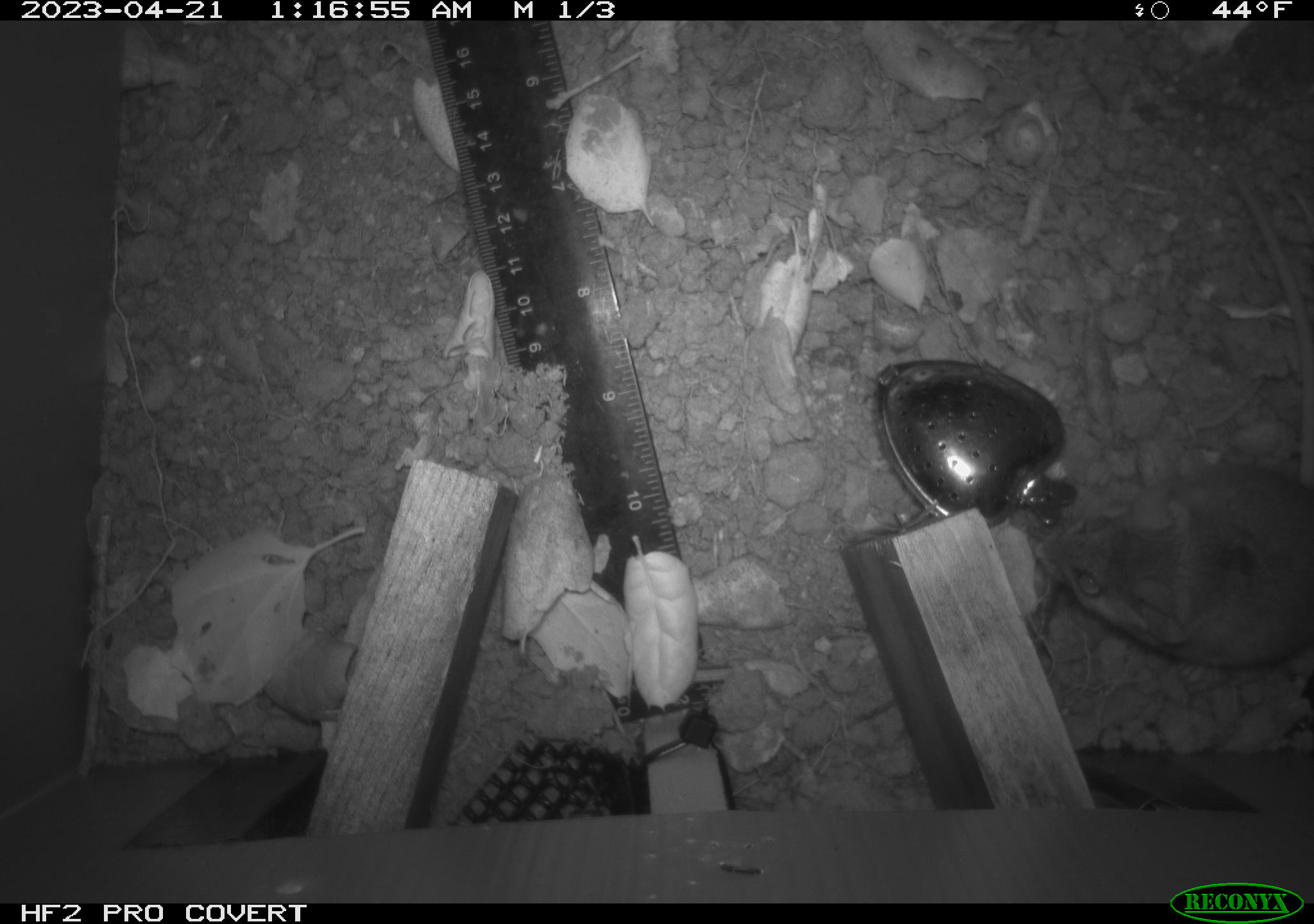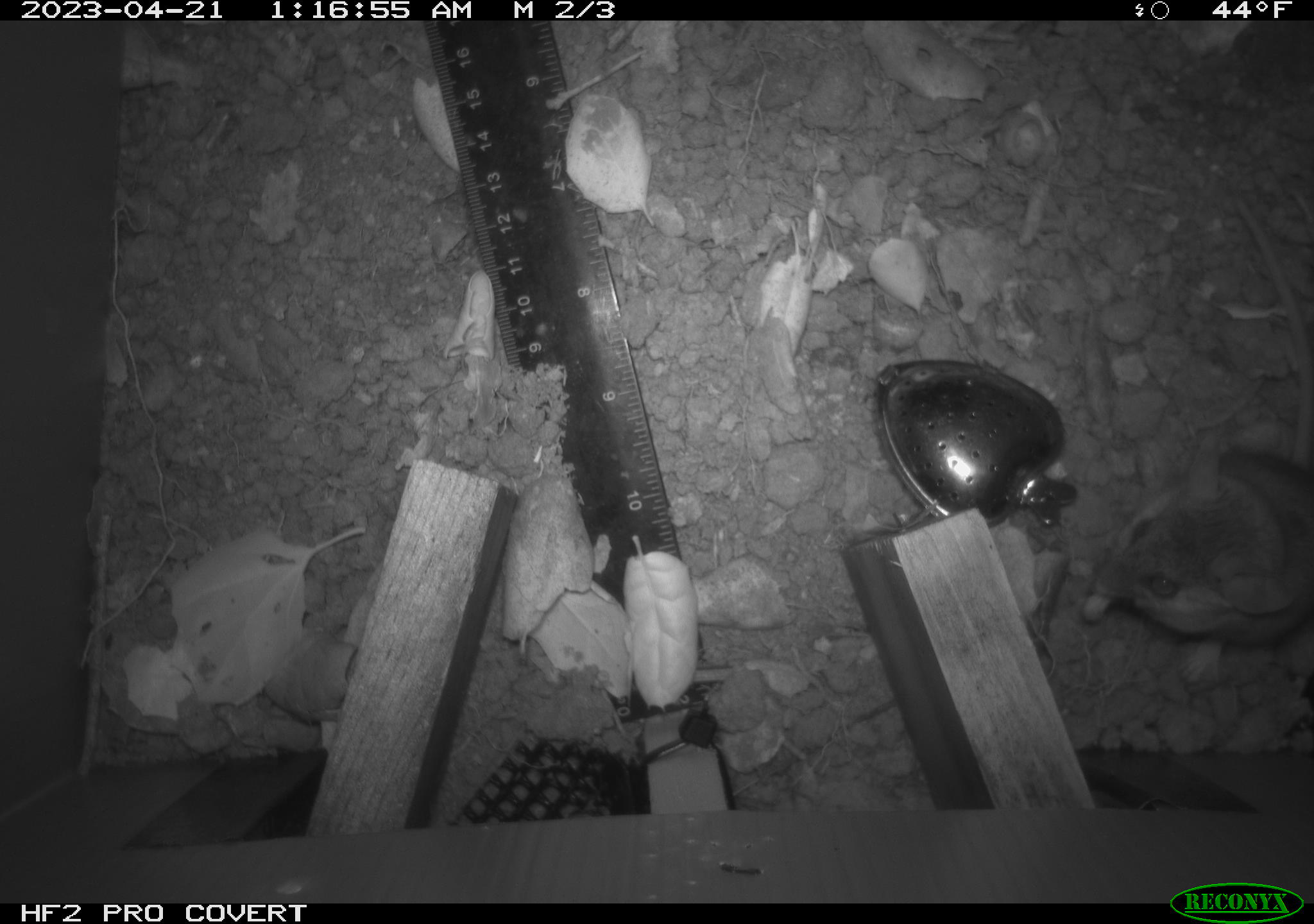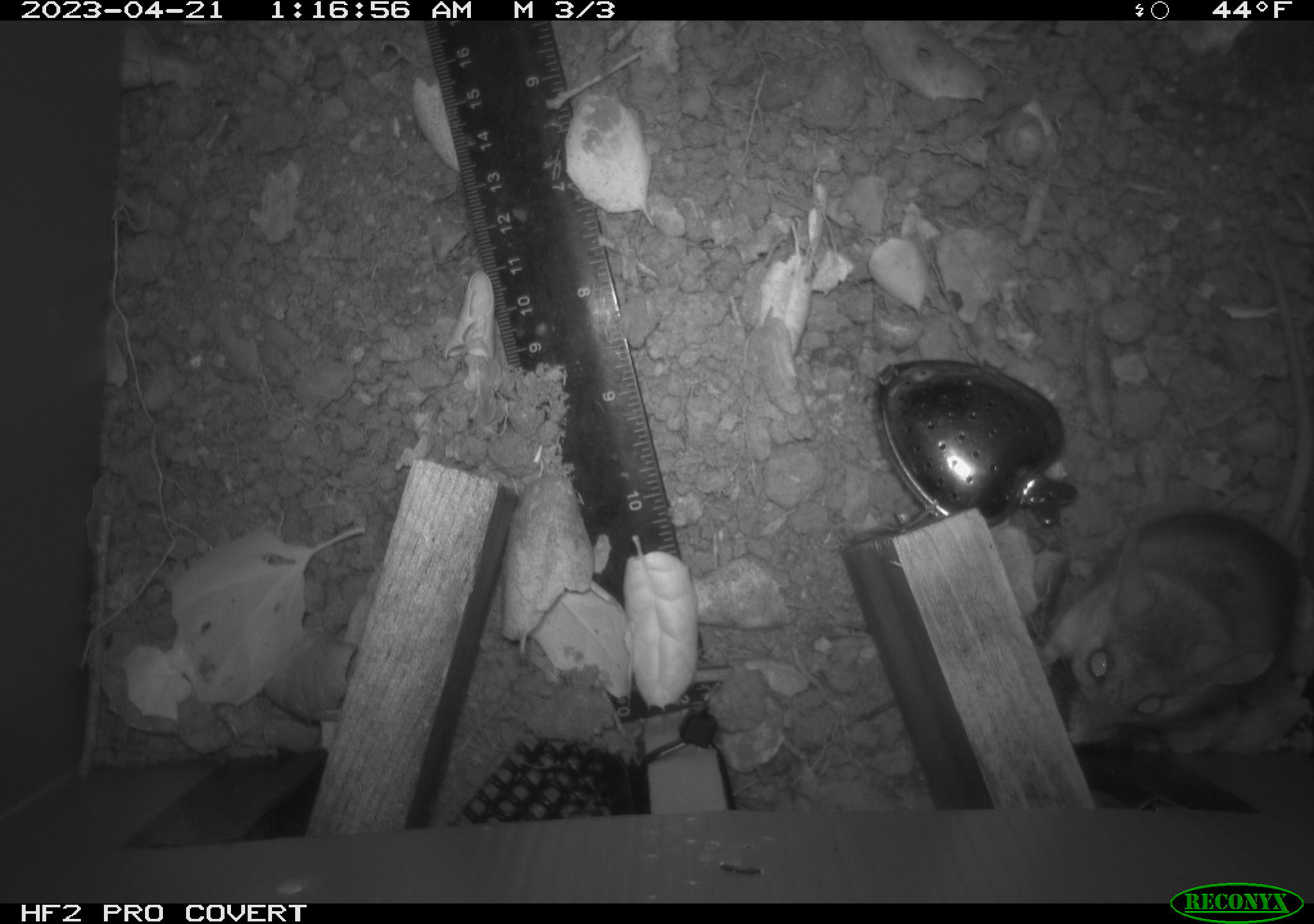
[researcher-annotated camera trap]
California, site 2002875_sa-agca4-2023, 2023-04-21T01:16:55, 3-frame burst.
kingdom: Animalia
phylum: Chordata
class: Mammalia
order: Rodentia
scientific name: Rodentia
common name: mouse species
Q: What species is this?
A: Mouse species (Rodentia).